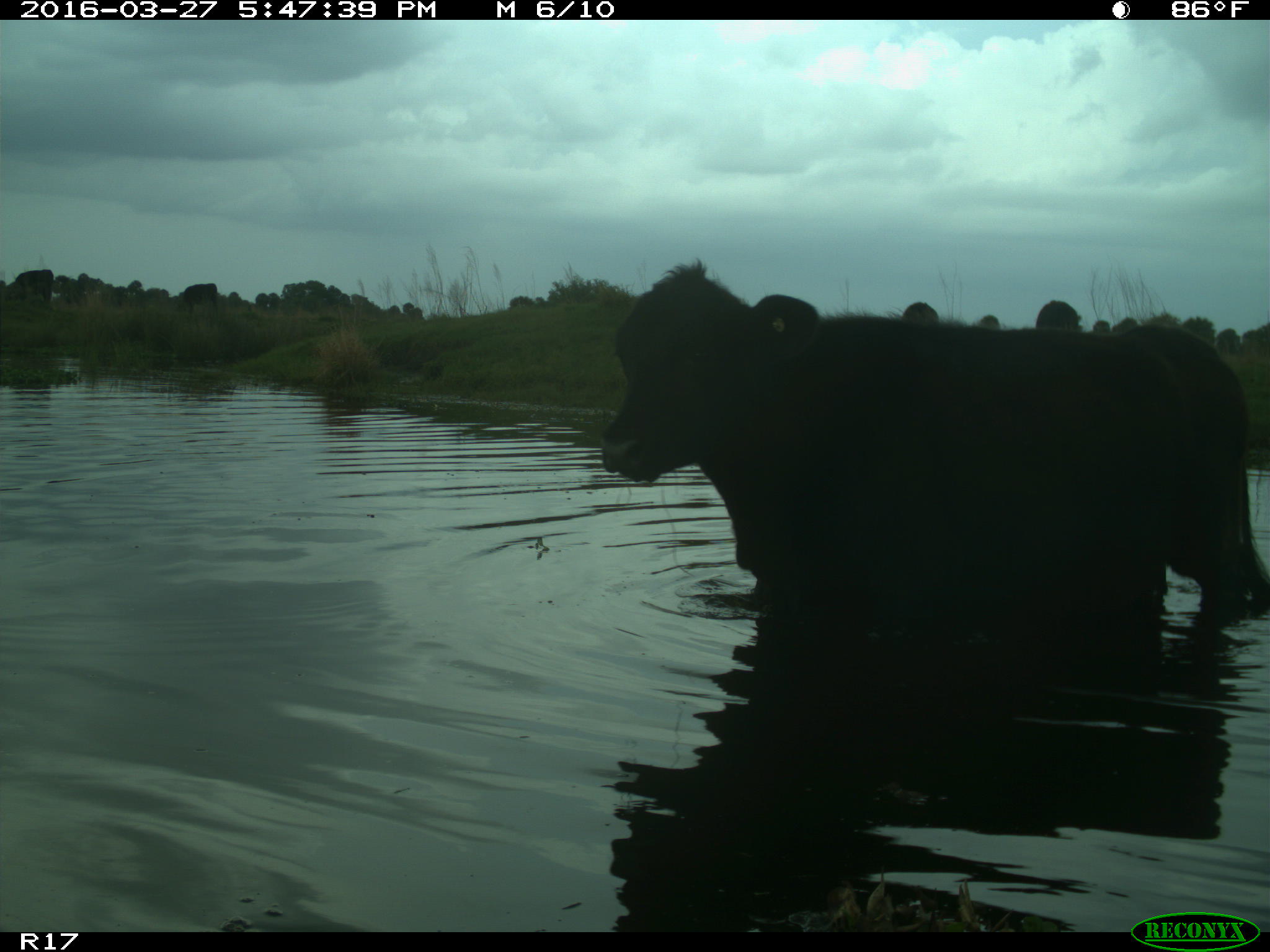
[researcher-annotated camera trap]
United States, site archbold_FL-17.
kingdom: Animalia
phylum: Chordata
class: Mammalia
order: Artiodactyla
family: Bovidae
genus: Bos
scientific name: Bos taurus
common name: domestic cow